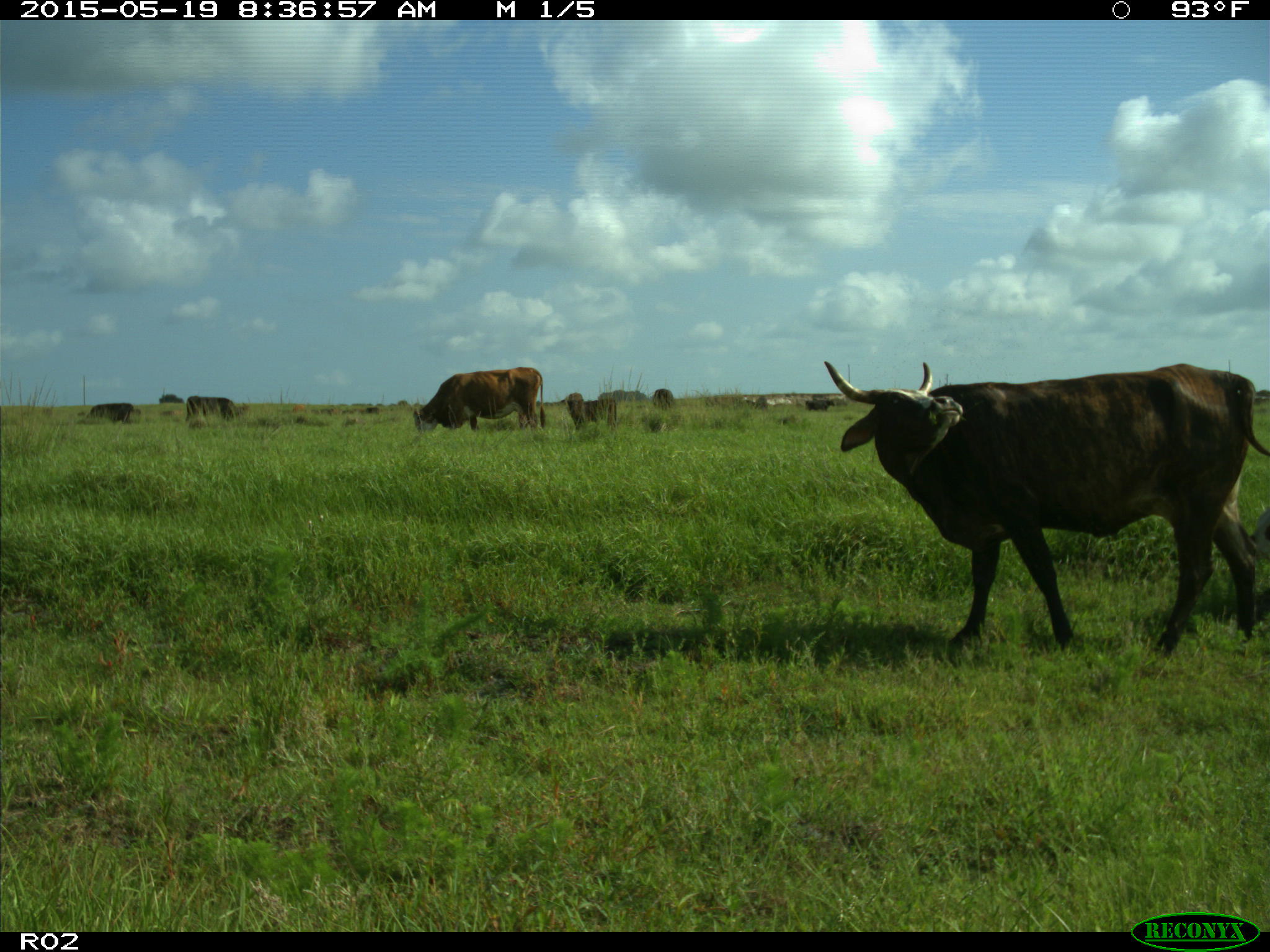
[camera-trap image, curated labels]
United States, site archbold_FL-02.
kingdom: Animalia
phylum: Chordata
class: Mammalia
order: Artiodactyla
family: Bovidae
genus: Bos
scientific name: Bos taurus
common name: domestic cow